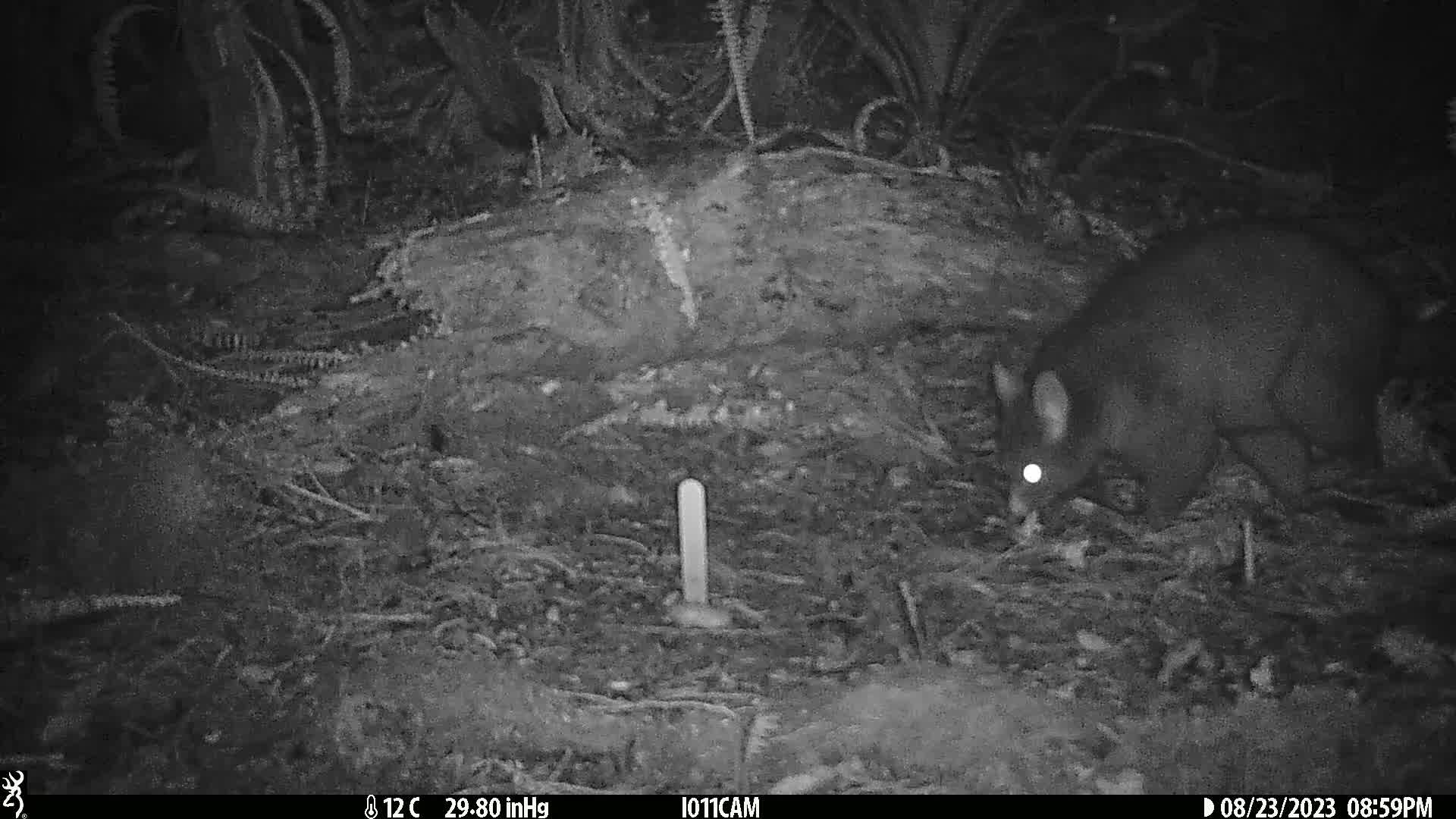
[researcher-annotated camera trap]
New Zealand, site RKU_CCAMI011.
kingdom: Animalia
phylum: Chordata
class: Mammalia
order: Diprotodontia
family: Phalangeridae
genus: Trichosurus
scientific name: Trichosurus vulpecula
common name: common brushtail possum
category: possum